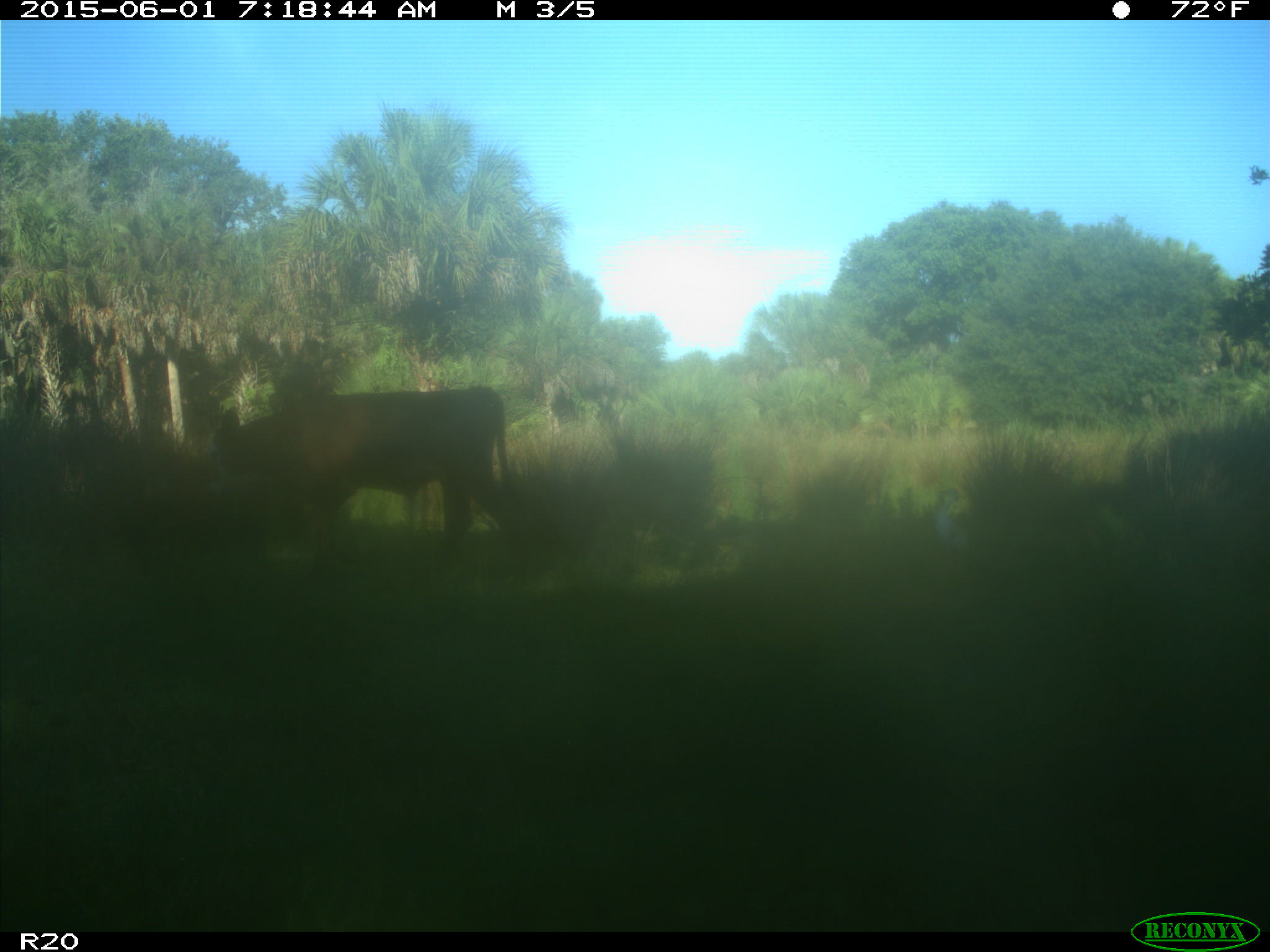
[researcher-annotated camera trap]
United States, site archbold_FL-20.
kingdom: Animalia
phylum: Chordata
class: Mammalia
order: Artiodactyla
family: Bovidae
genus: Bos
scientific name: Bos taurus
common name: domestic cow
Bos taurus (domestic cow).